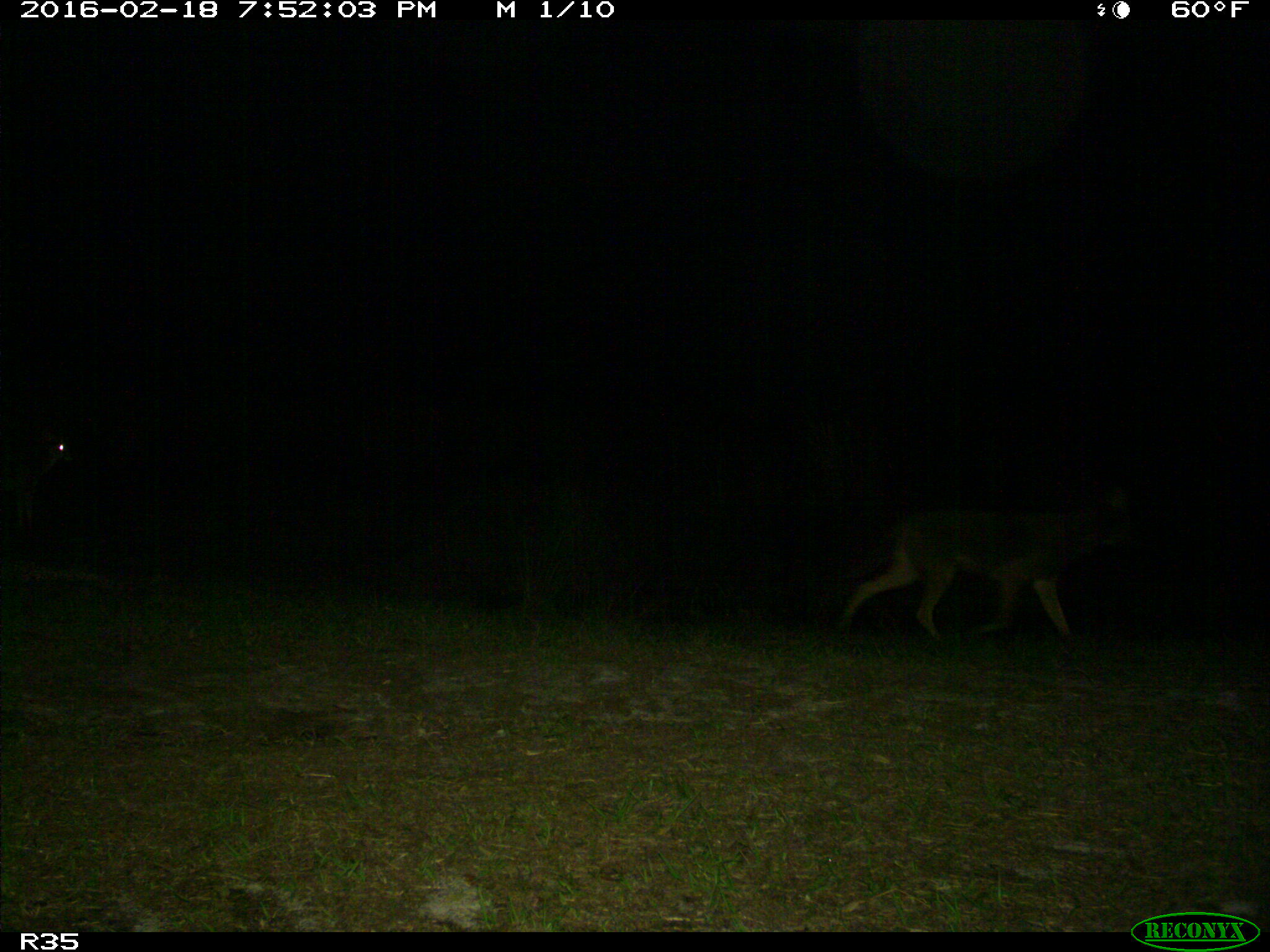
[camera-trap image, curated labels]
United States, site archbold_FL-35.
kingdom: Animalia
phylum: Chordata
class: Mammalia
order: Carnivora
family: Canidae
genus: Canis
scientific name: Canis latrans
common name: coyote